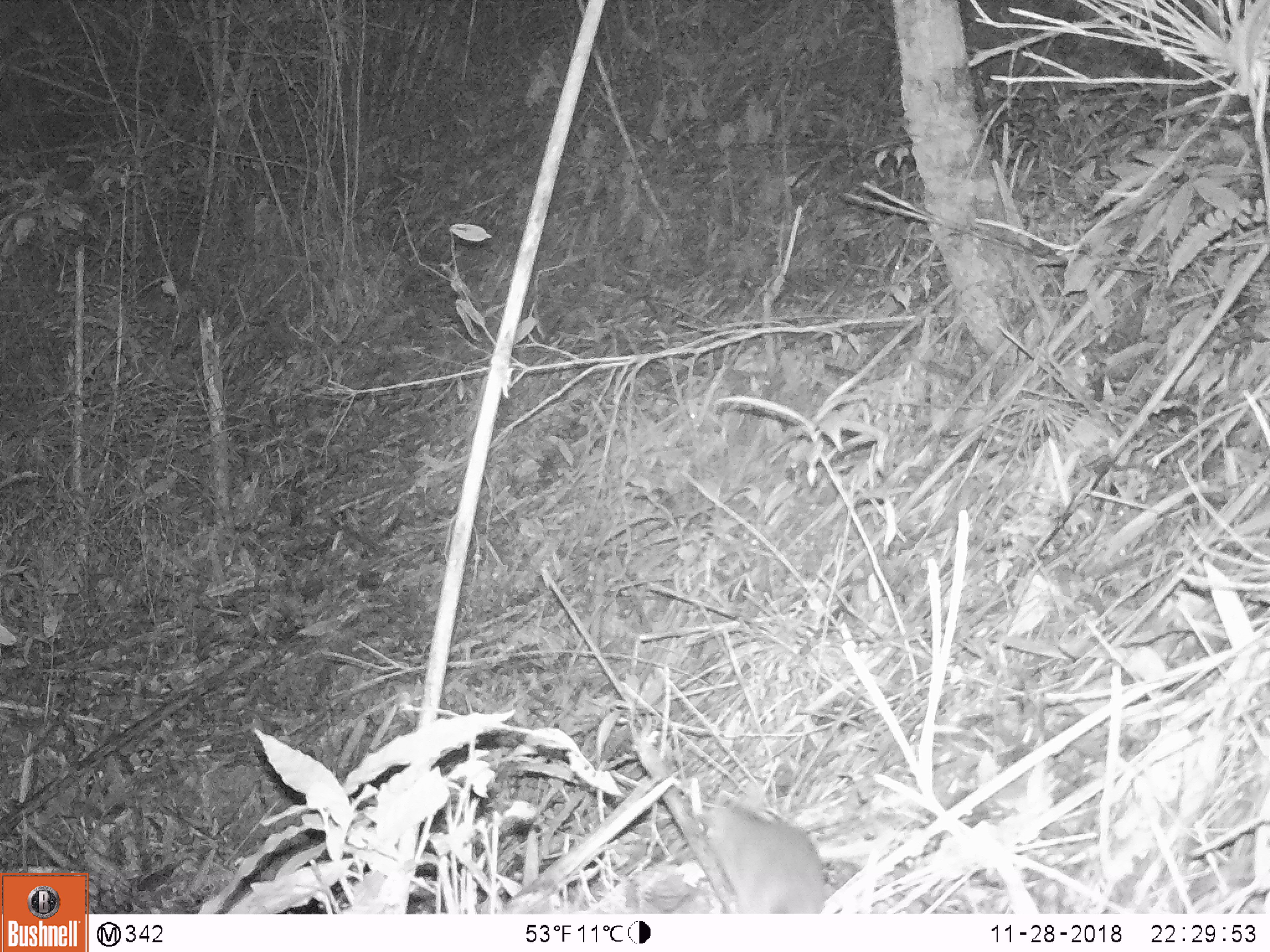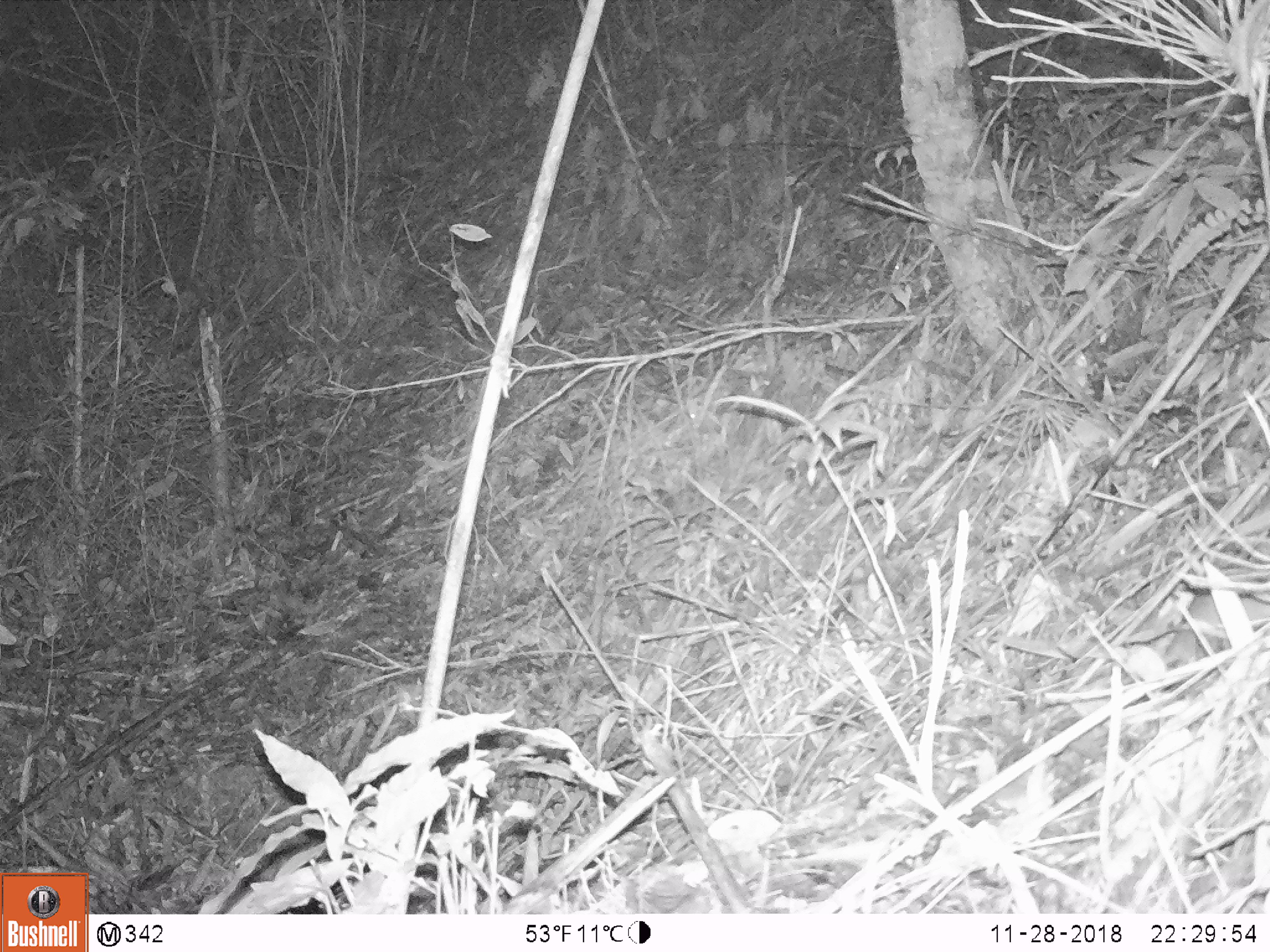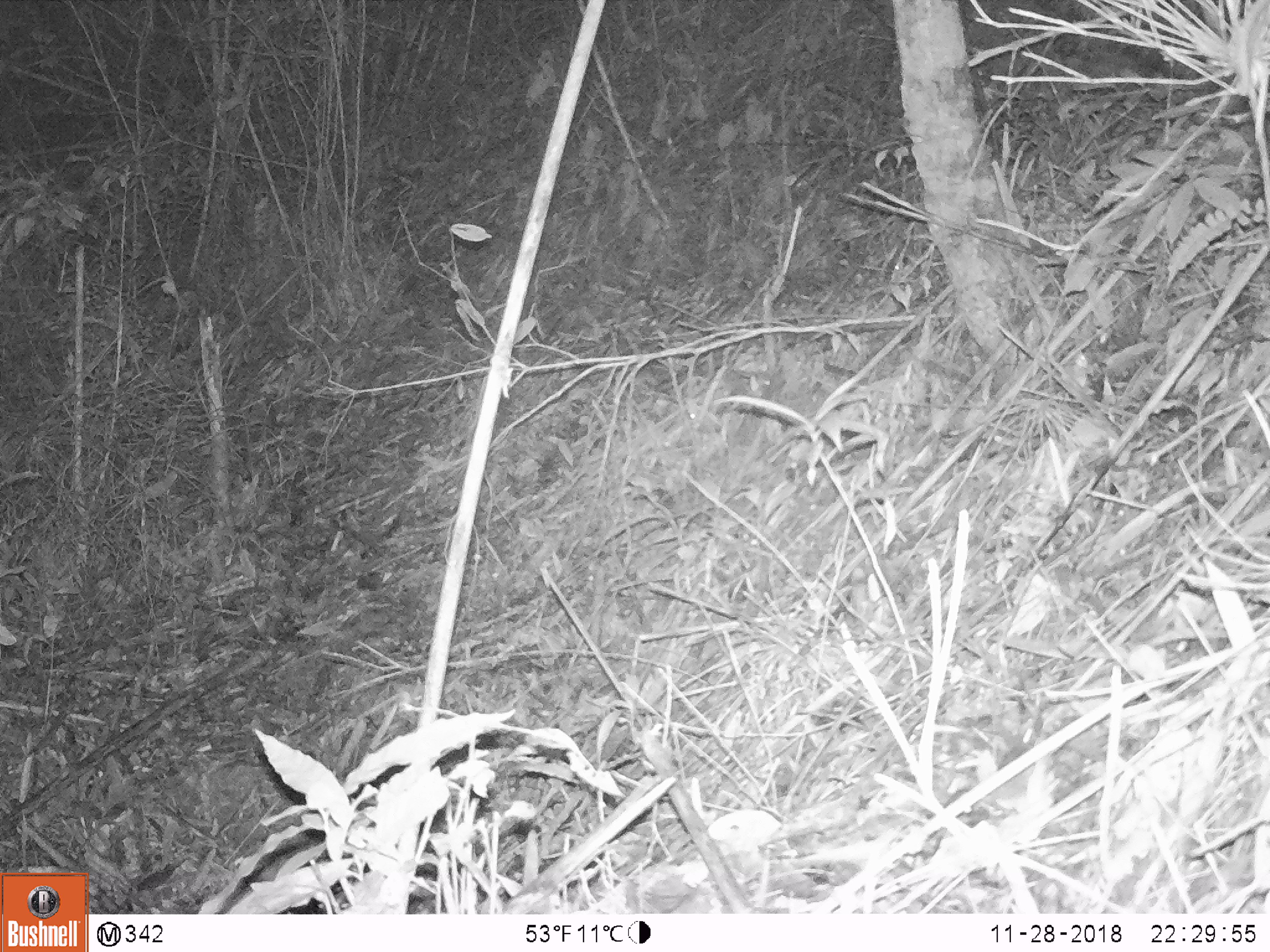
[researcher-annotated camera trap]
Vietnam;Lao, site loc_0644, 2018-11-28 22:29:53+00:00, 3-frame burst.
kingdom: Animalia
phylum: Chordata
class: Mammalia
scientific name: Mammalia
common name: mammal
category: unidentified small mammal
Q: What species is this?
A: Unidentified small mammal (mammal) (Mammalia).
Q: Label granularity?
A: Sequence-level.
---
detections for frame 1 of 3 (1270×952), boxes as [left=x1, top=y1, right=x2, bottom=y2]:
unidentified small mammal: [left=693, top=799, right=826, bottom=914]